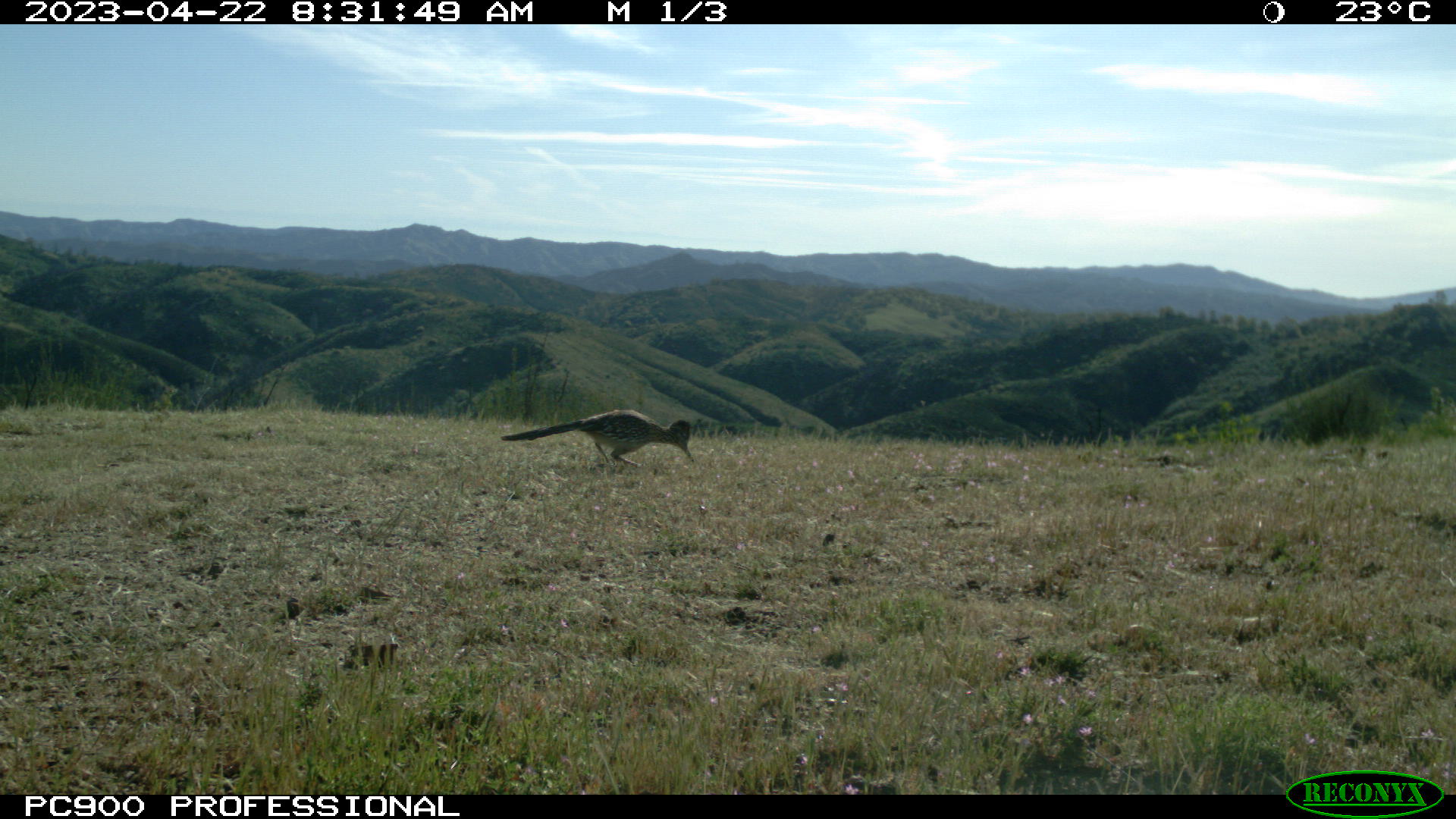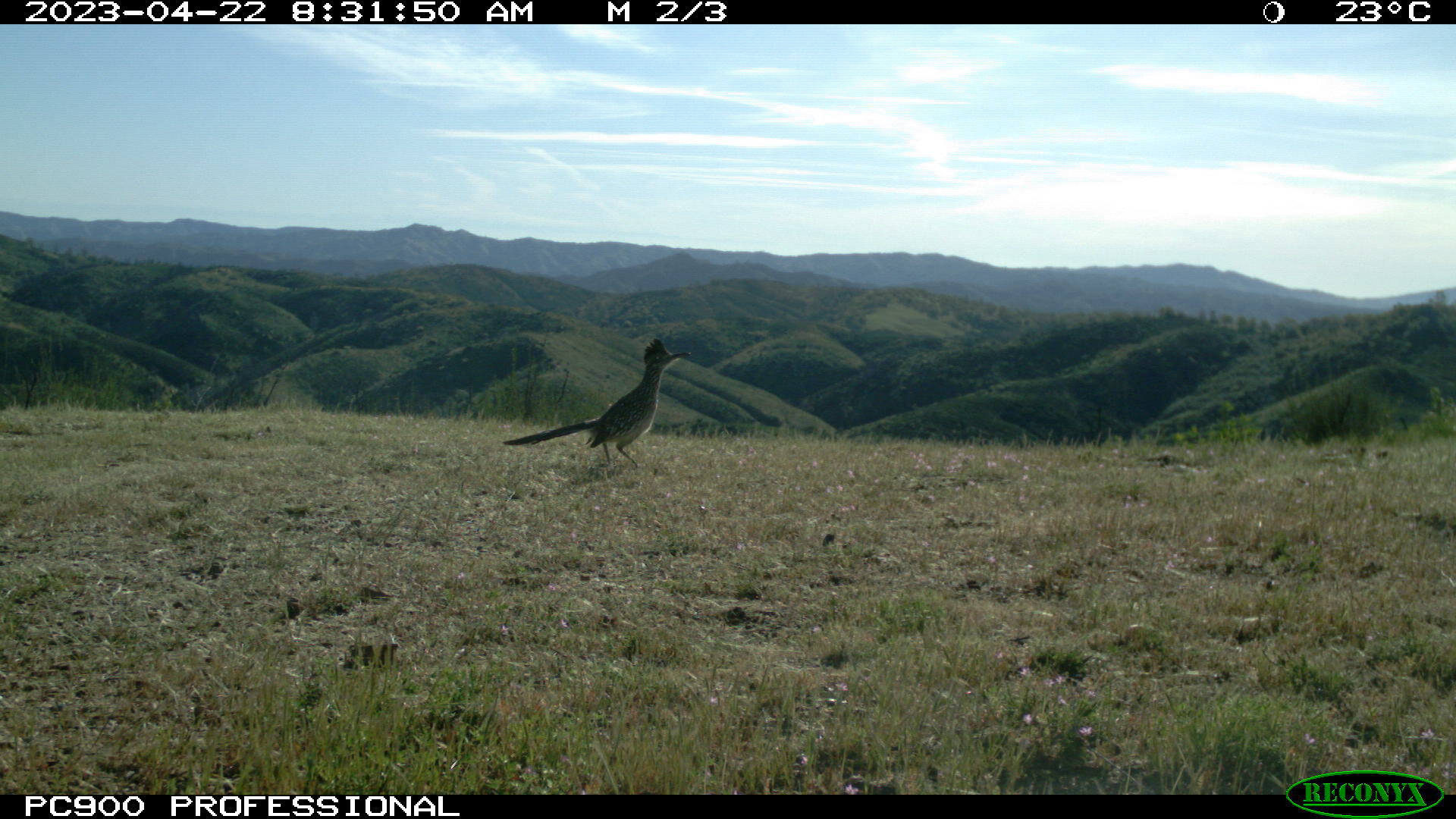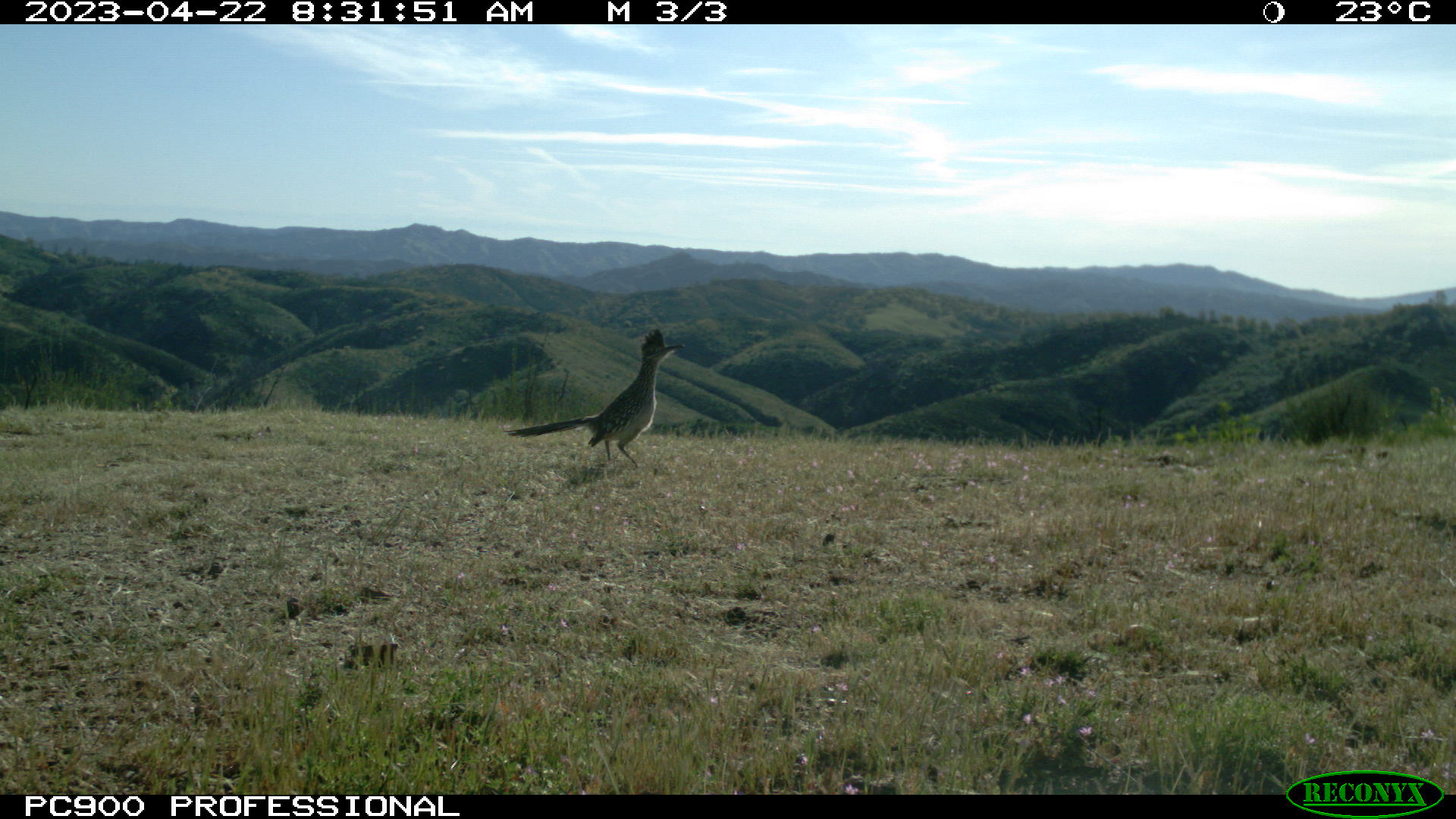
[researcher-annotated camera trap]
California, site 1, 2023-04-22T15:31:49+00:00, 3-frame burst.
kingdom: Animalia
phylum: Chordata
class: Aves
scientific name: Aves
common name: bird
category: unknown bird